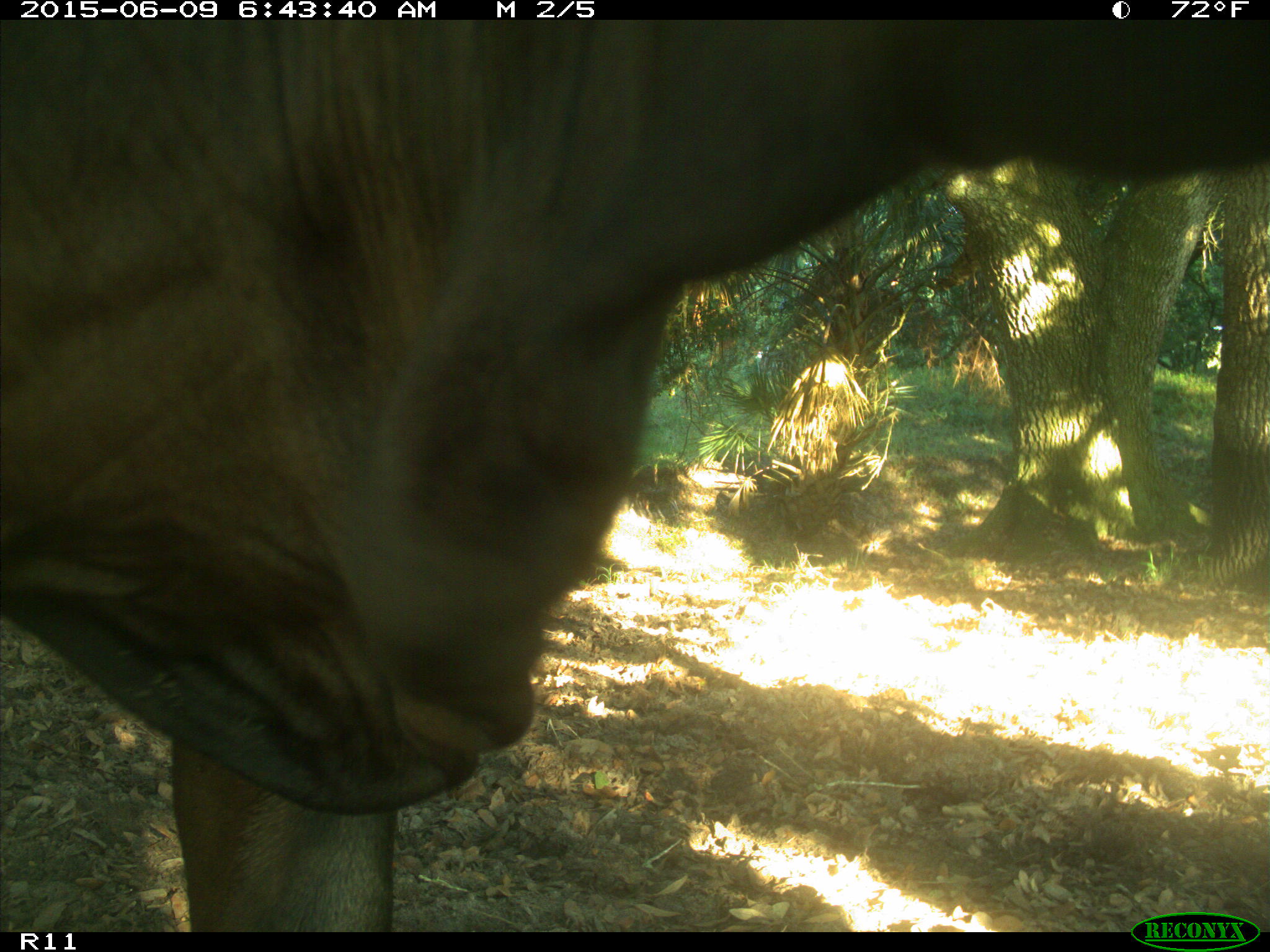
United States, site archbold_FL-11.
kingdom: Animalia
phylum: Chordata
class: Mammalia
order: Artiodactyla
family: Bovidae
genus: Bos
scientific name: Bos taurus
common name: domestic cow